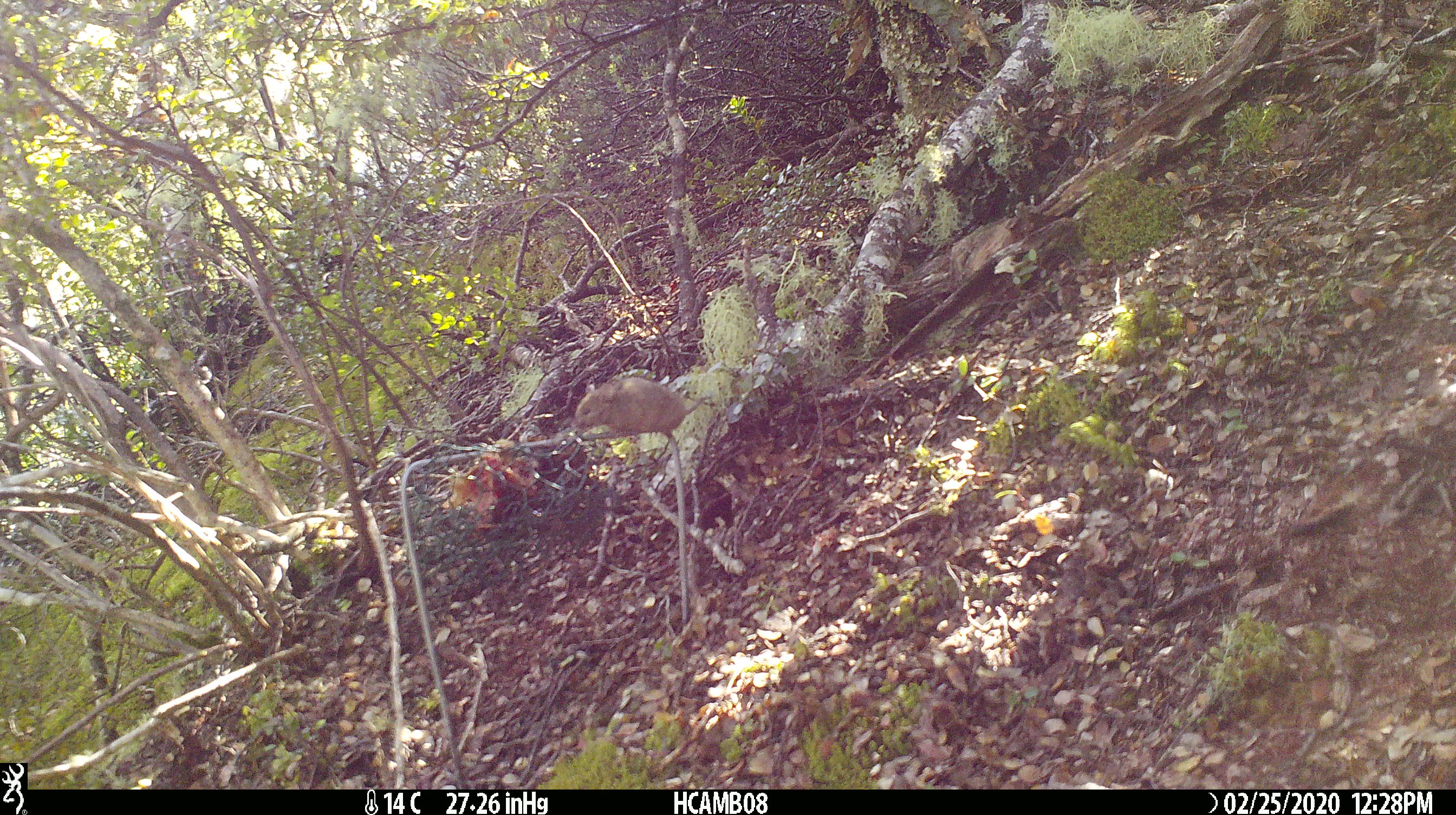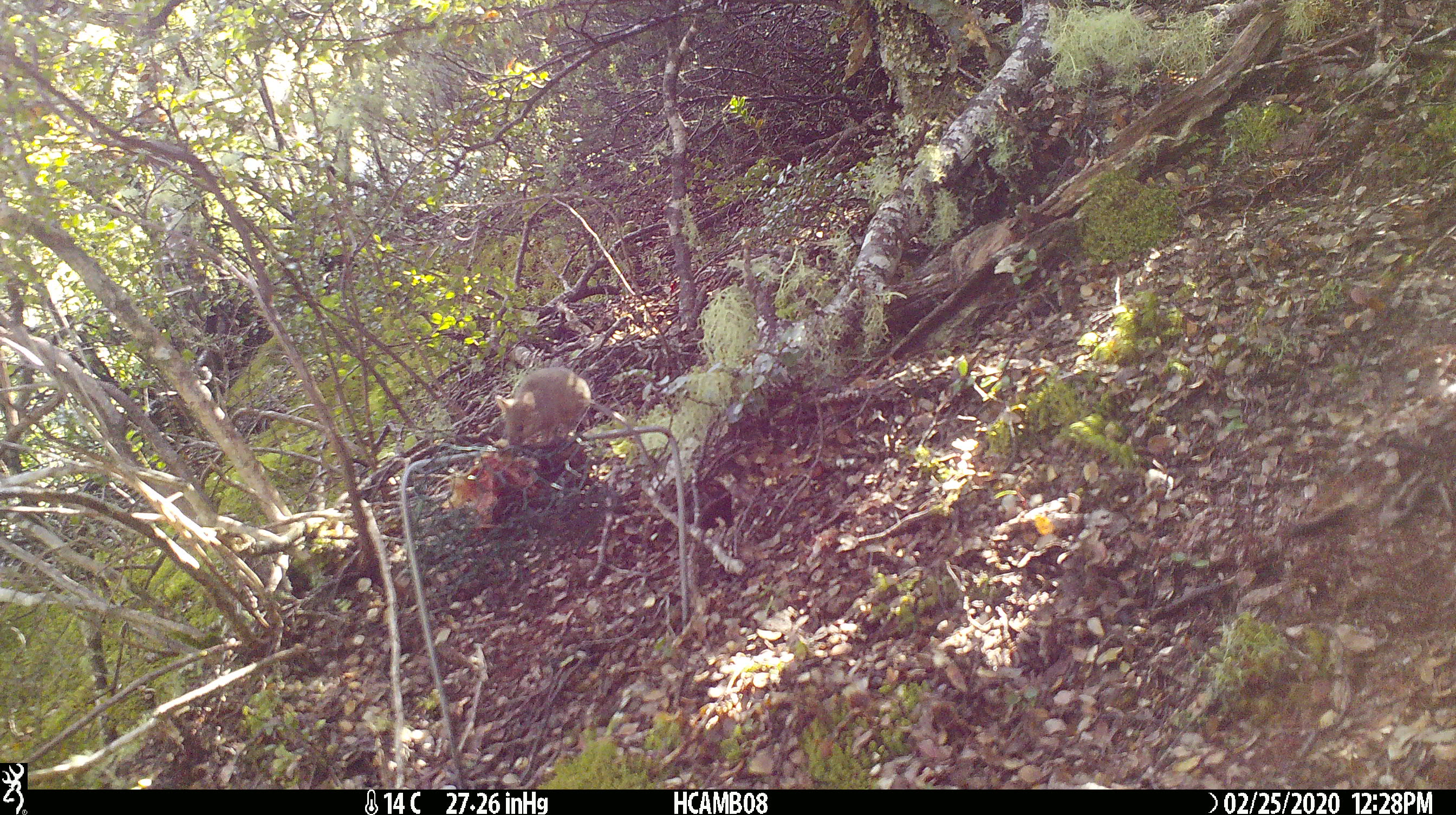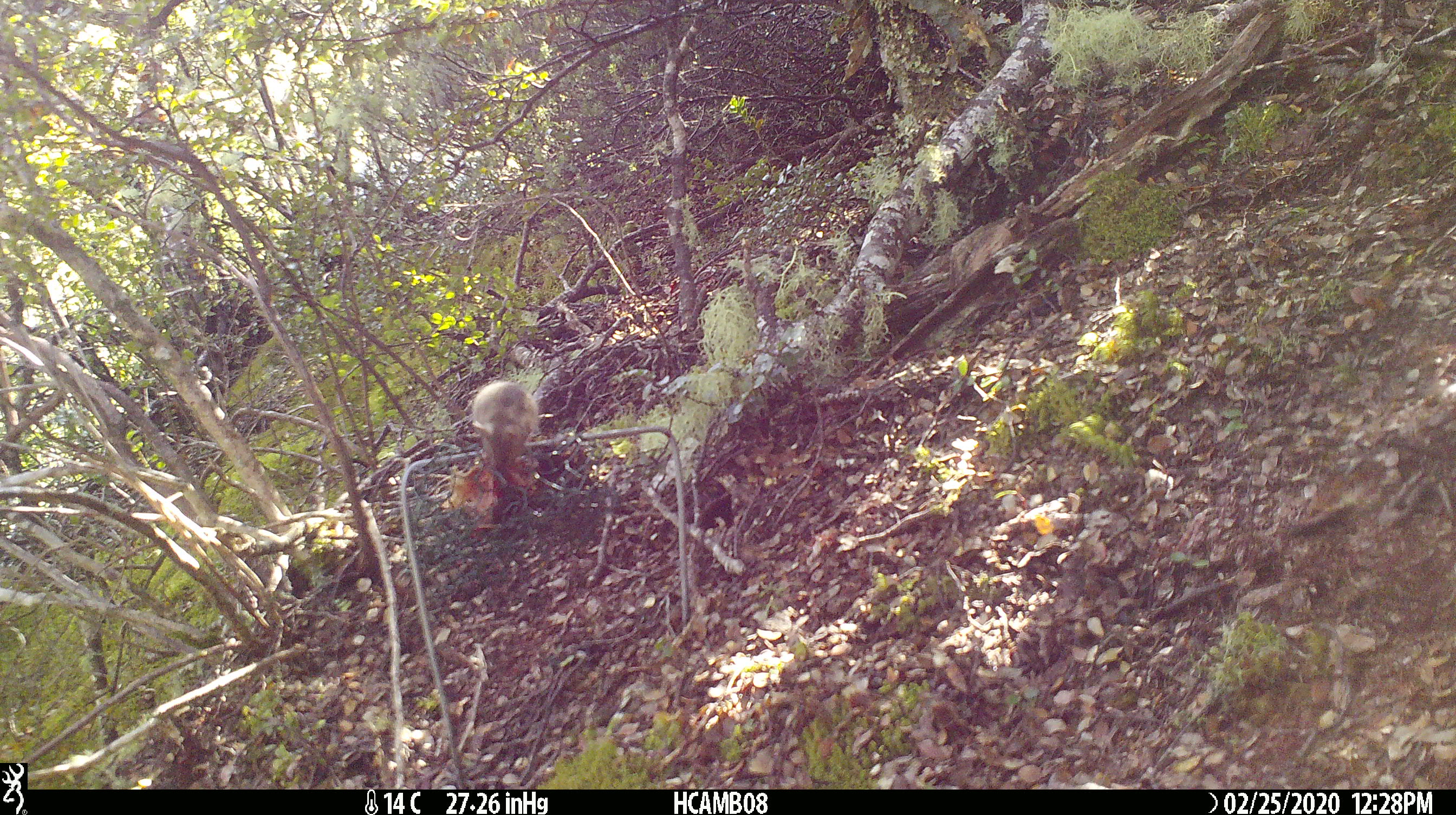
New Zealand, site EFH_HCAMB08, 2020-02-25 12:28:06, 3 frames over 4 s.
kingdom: Animalia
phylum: Chordata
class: Mammalia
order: Rodentia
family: Muridae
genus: Mus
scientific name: Mus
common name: mouse